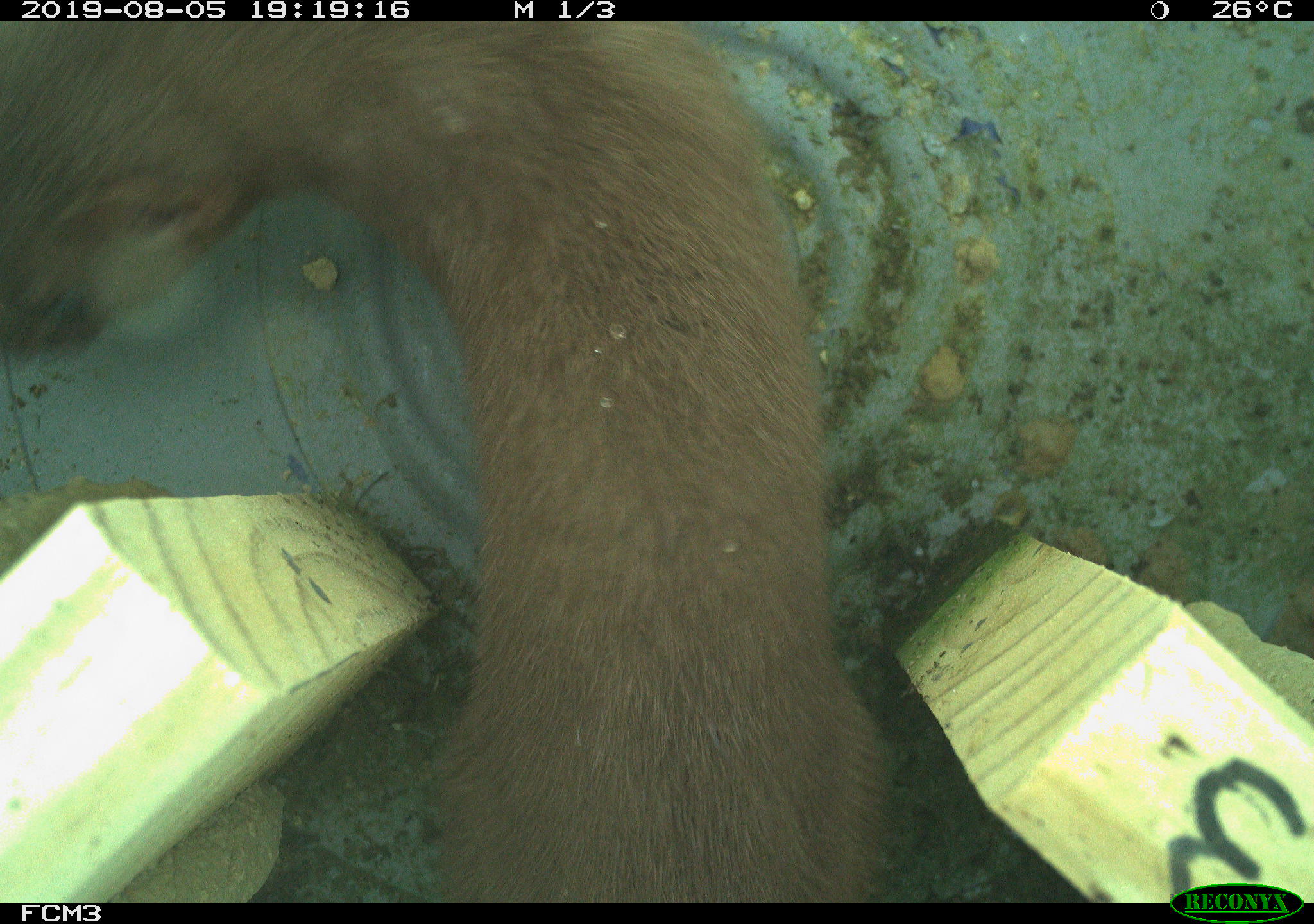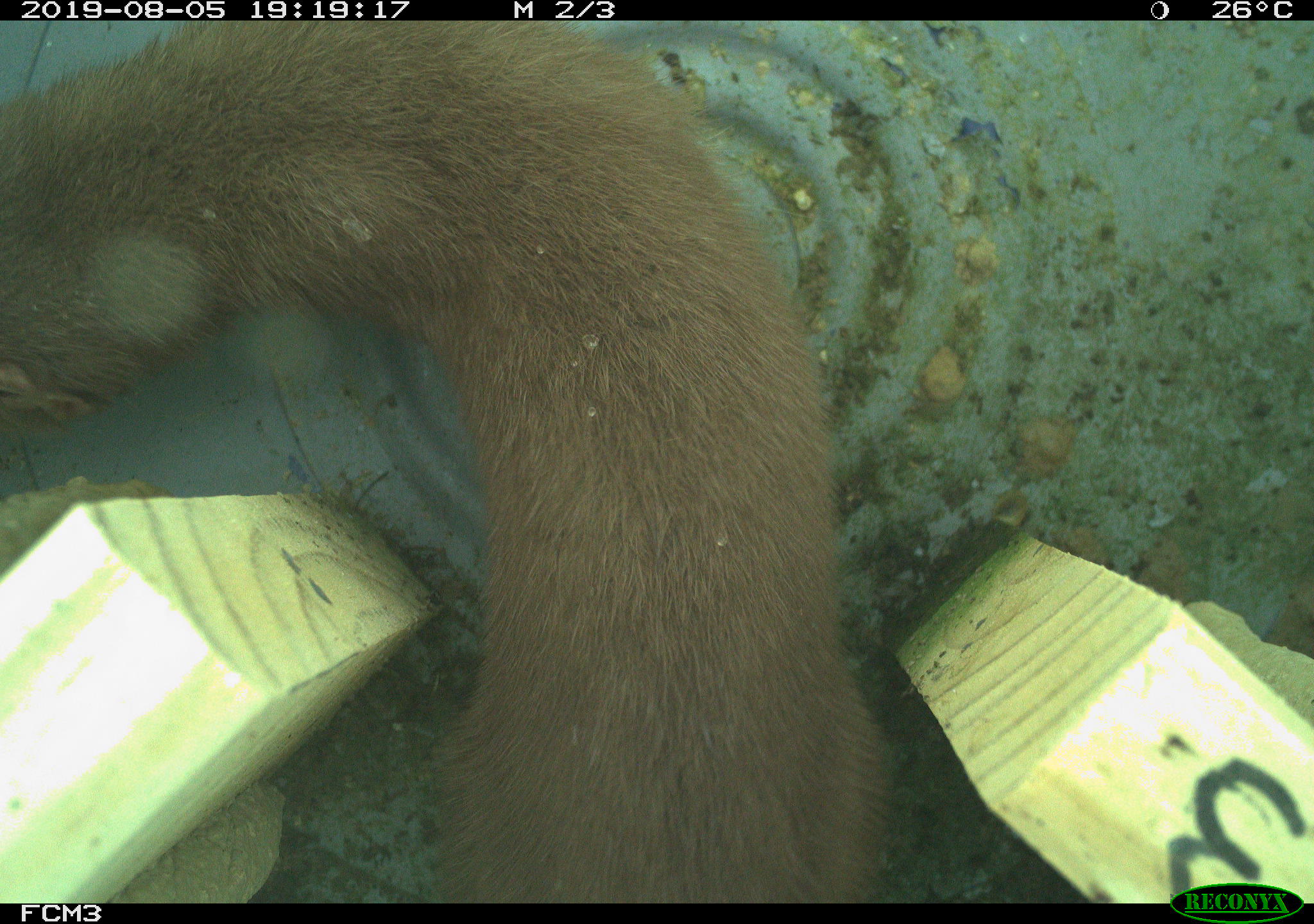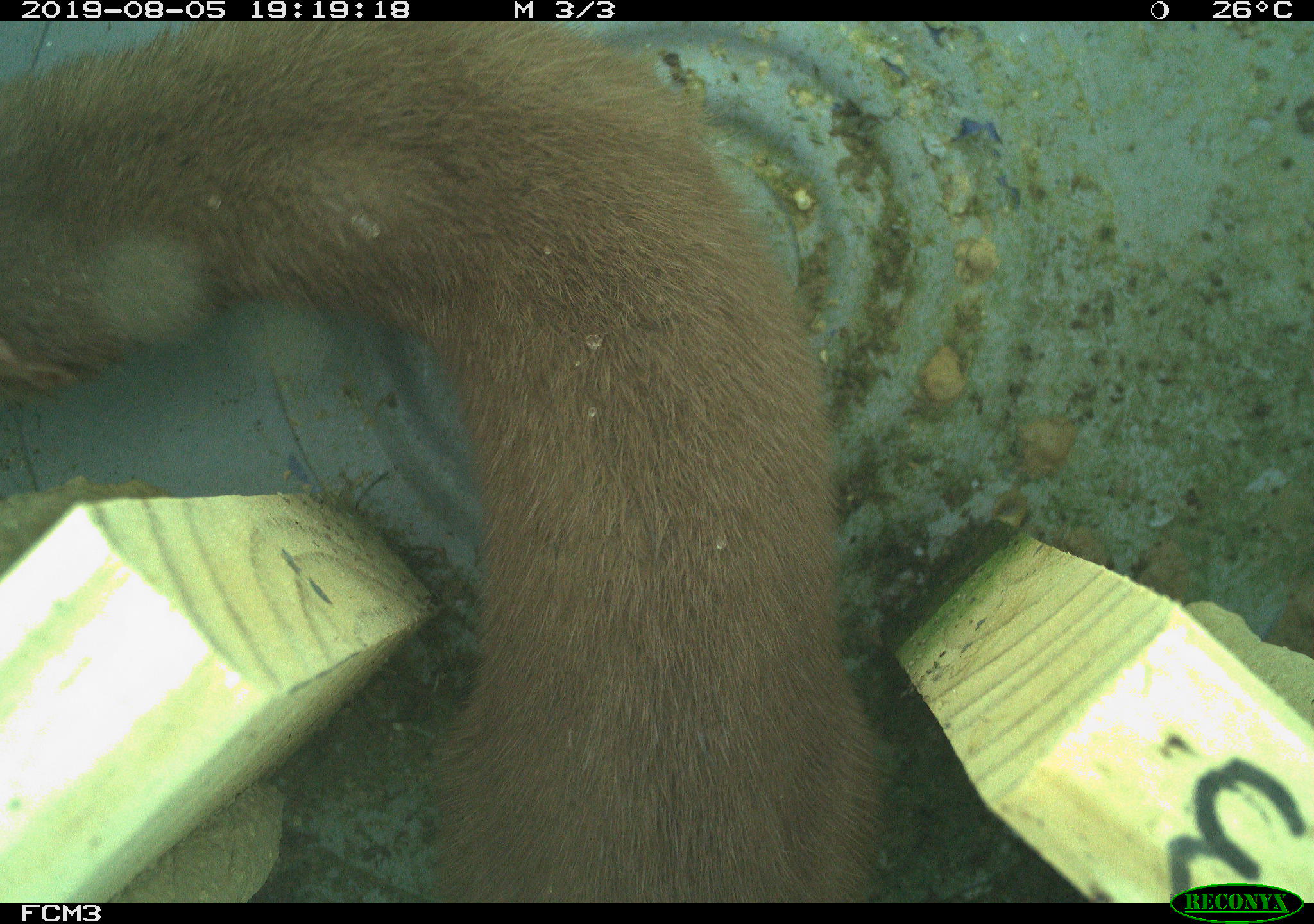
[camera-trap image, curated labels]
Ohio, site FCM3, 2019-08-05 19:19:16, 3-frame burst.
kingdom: Animalia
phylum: Chordata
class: Mammalia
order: Carnivora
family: Mustelidae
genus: Neogale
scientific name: Neogale frenata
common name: long-tailed weasel